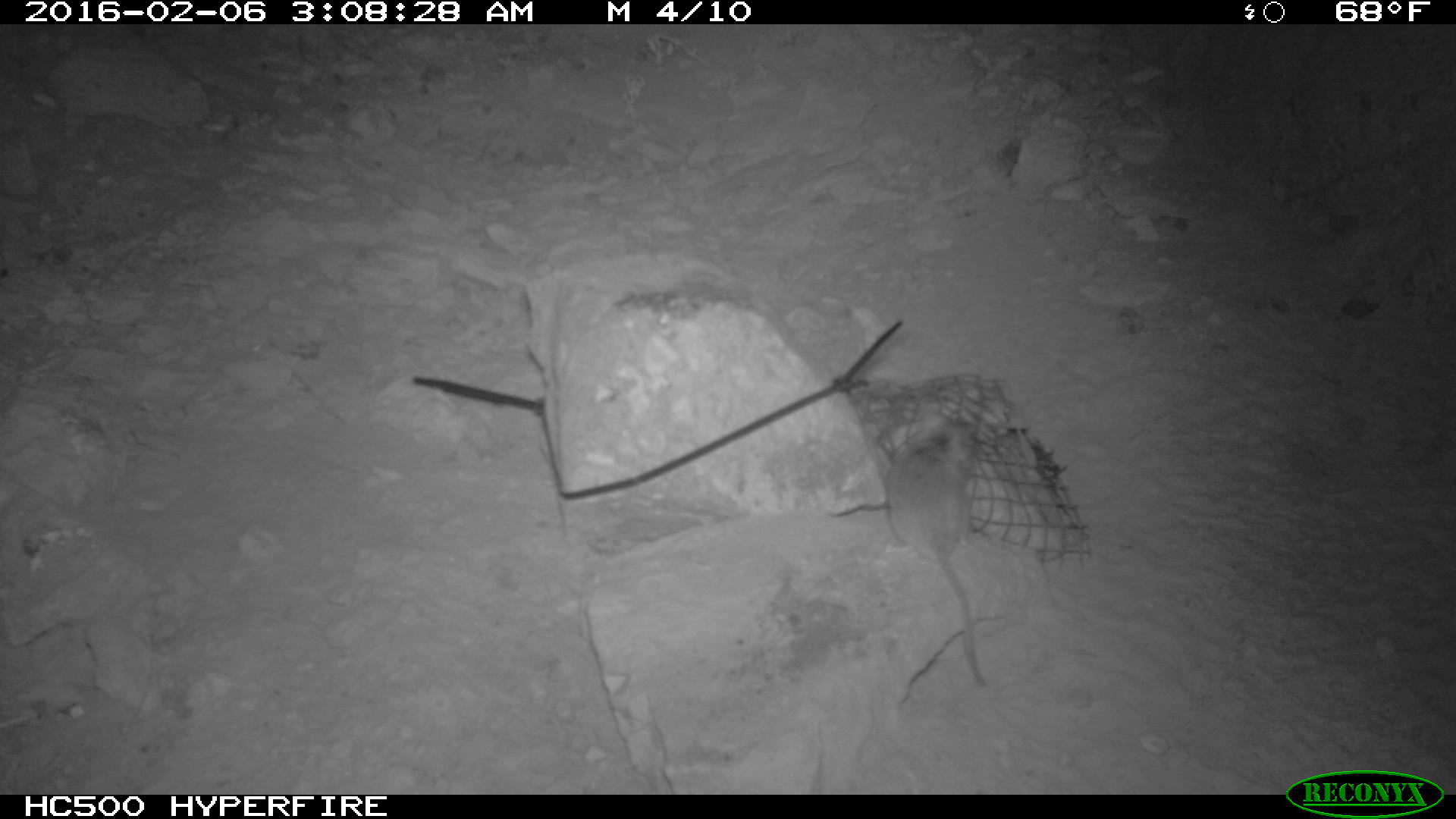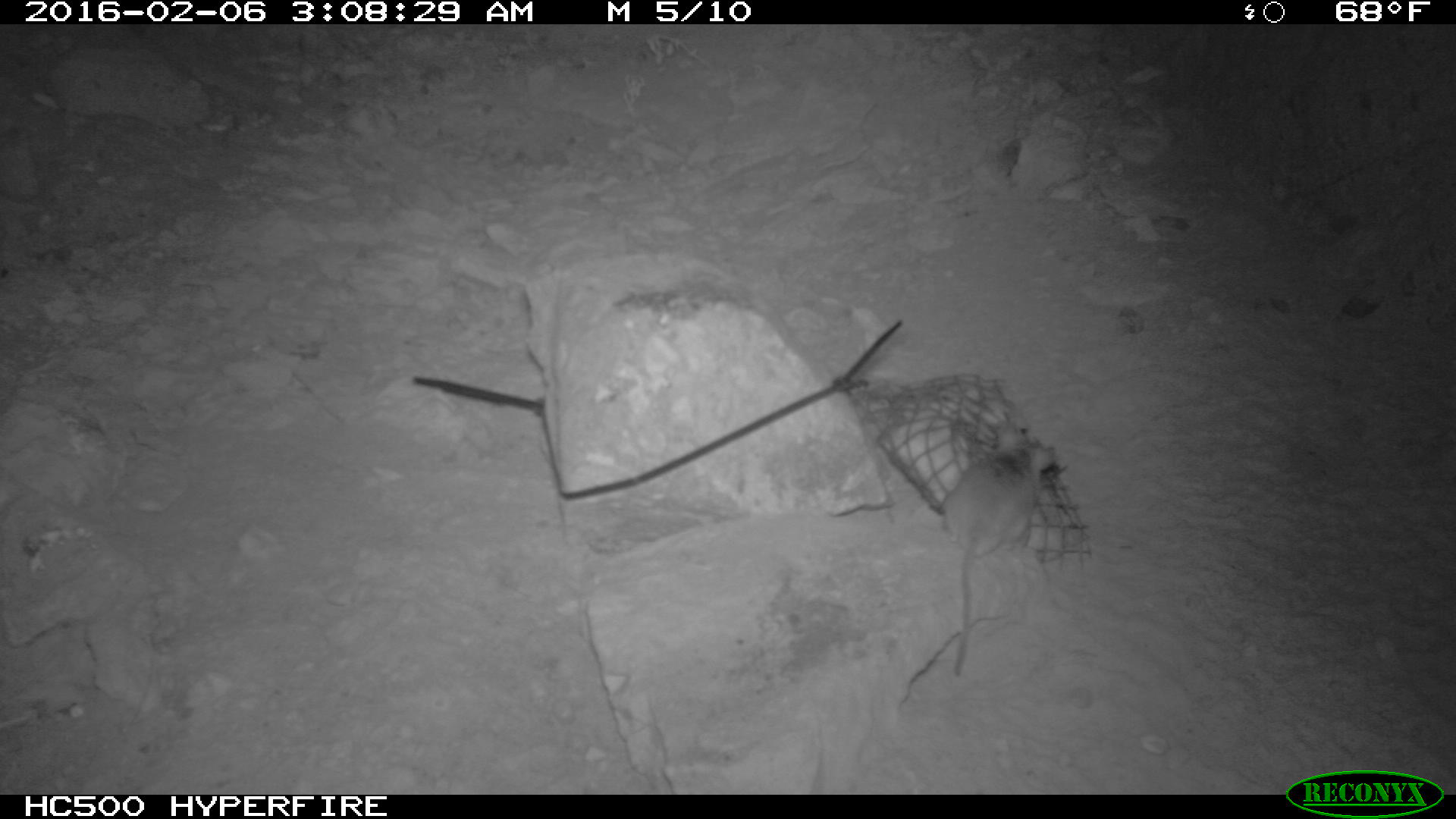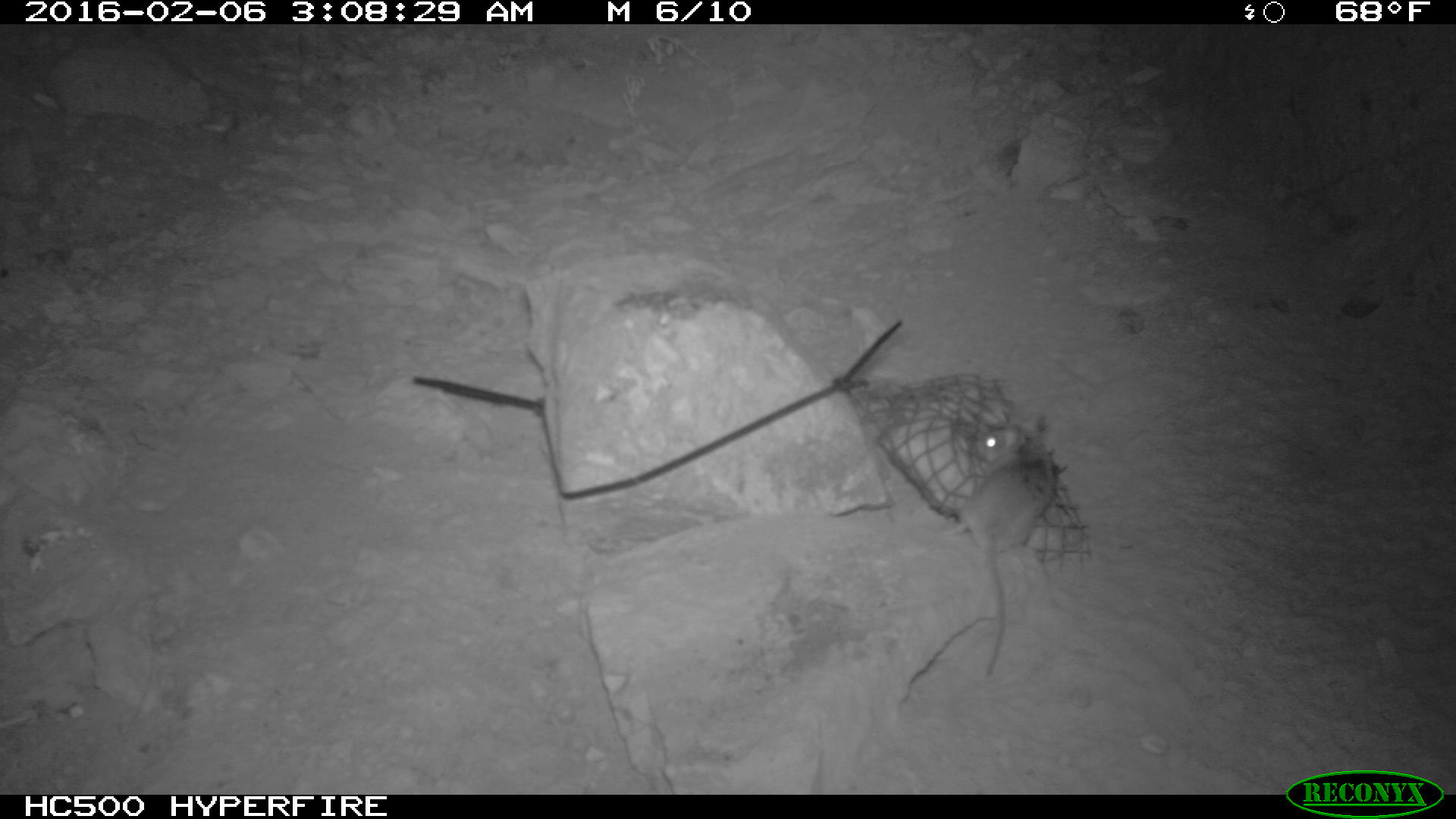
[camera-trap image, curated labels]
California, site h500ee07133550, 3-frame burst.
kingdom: Animalia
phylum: Chordata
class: Mammalia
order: Rodentia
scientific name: Rodentia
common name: rodent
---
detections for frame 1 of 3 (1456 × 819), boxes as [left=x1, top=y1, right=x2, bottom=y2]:
rodent: [left=886, top=397, right=984, bottom=685]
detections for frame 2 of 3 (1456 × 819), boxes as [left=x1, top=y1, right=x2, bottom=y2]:
rodent: [left=946, top=419, right=1059, bottom=676]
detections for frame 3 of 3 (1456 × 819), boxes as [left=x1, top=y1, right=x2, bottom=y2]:
rodent: [left=944, top=413, right=1052, bottom=677]